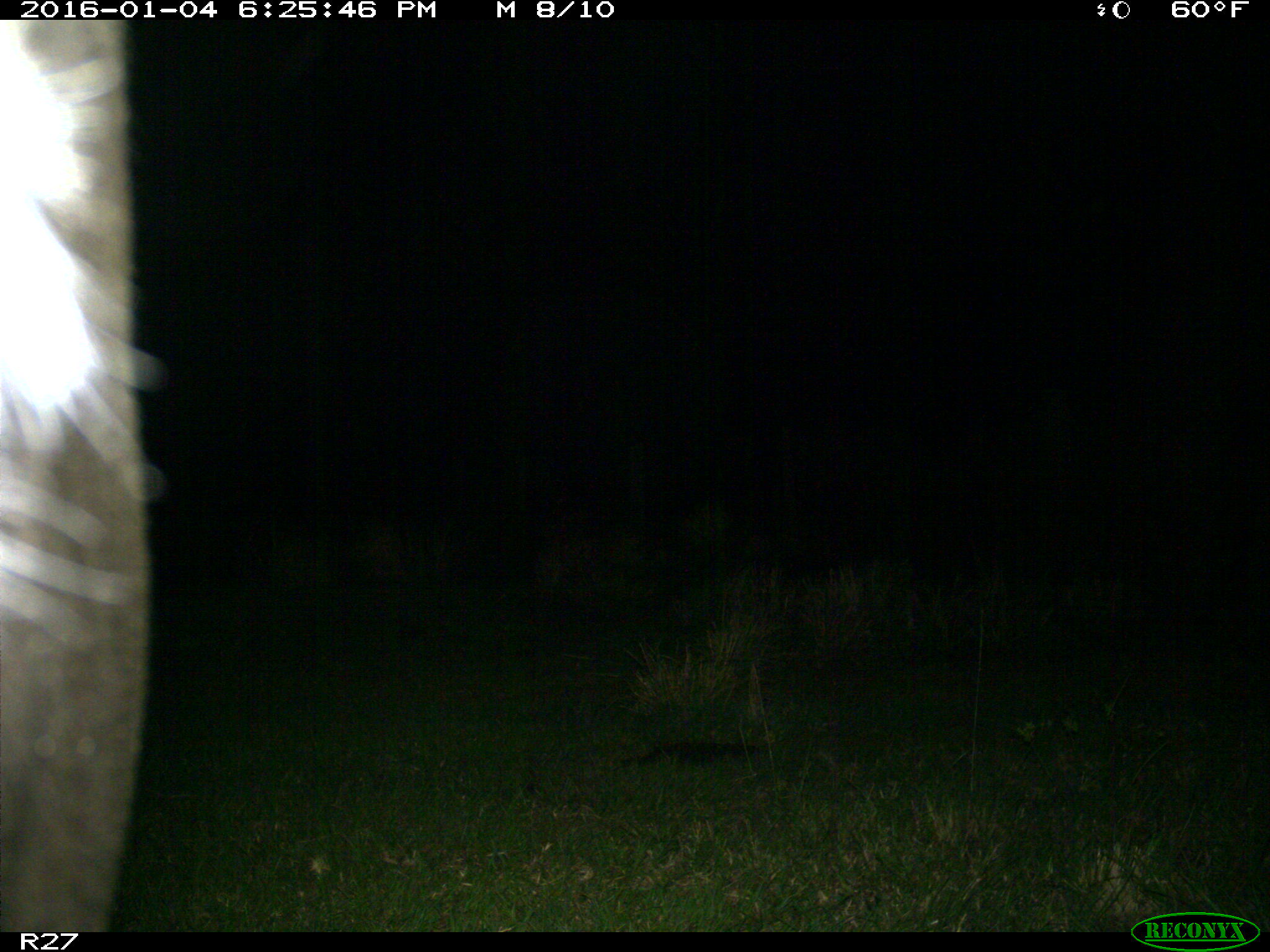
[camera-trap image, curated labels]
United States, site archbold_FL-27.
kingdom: Animalia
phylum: Chordata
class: Mammalia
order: Artiodactyla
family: Bovidae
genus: Bos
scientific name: Bos taurus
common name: domestic cow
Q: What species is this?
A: Bos taurus (domestic cow).